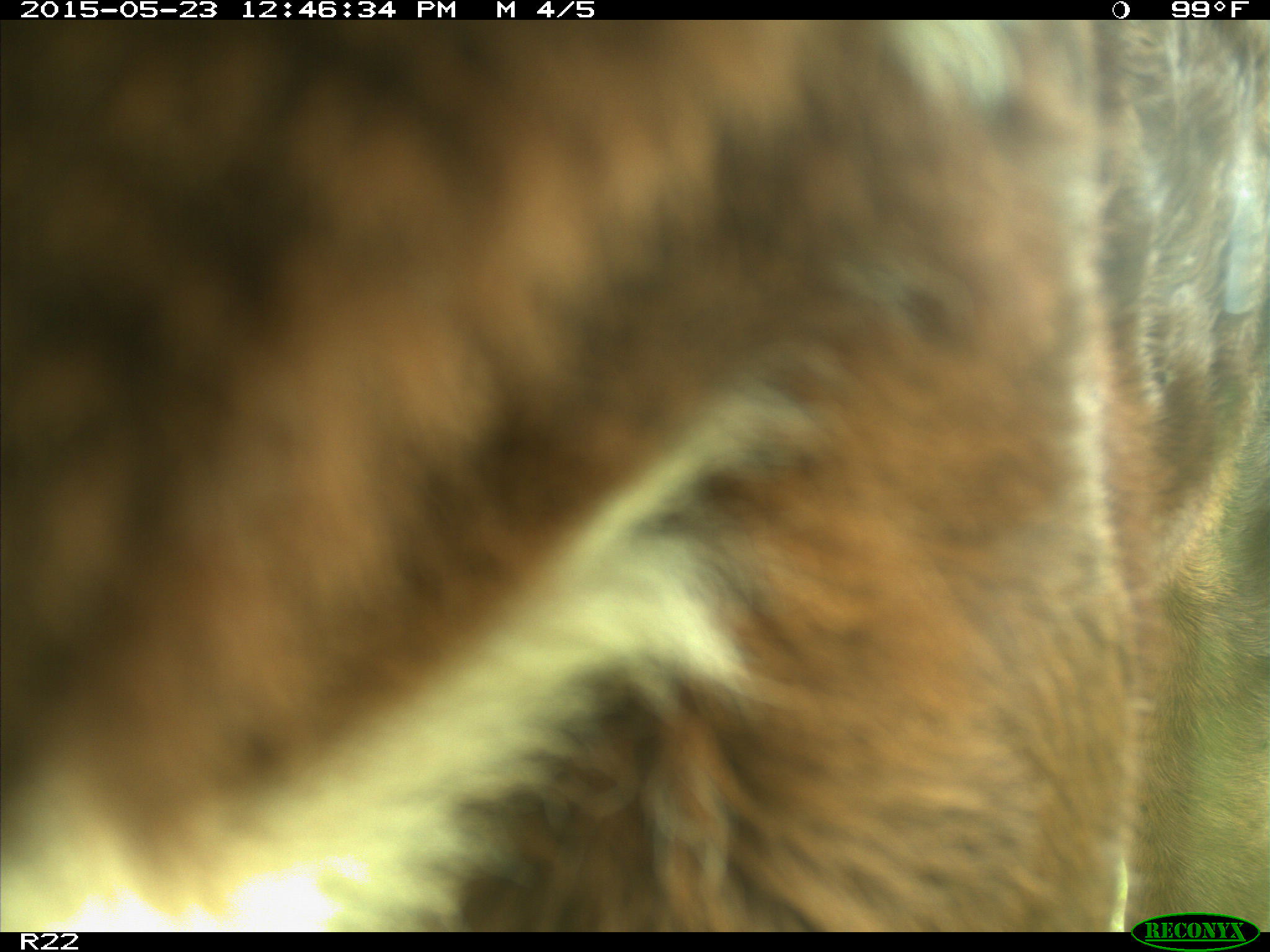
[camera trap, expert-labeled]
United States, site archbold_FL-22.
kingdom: Animalia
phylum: Chordata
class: Mammalia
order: Artiodactyla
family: Bovidae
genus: Bos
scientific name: Bos taurus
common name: domestic cow